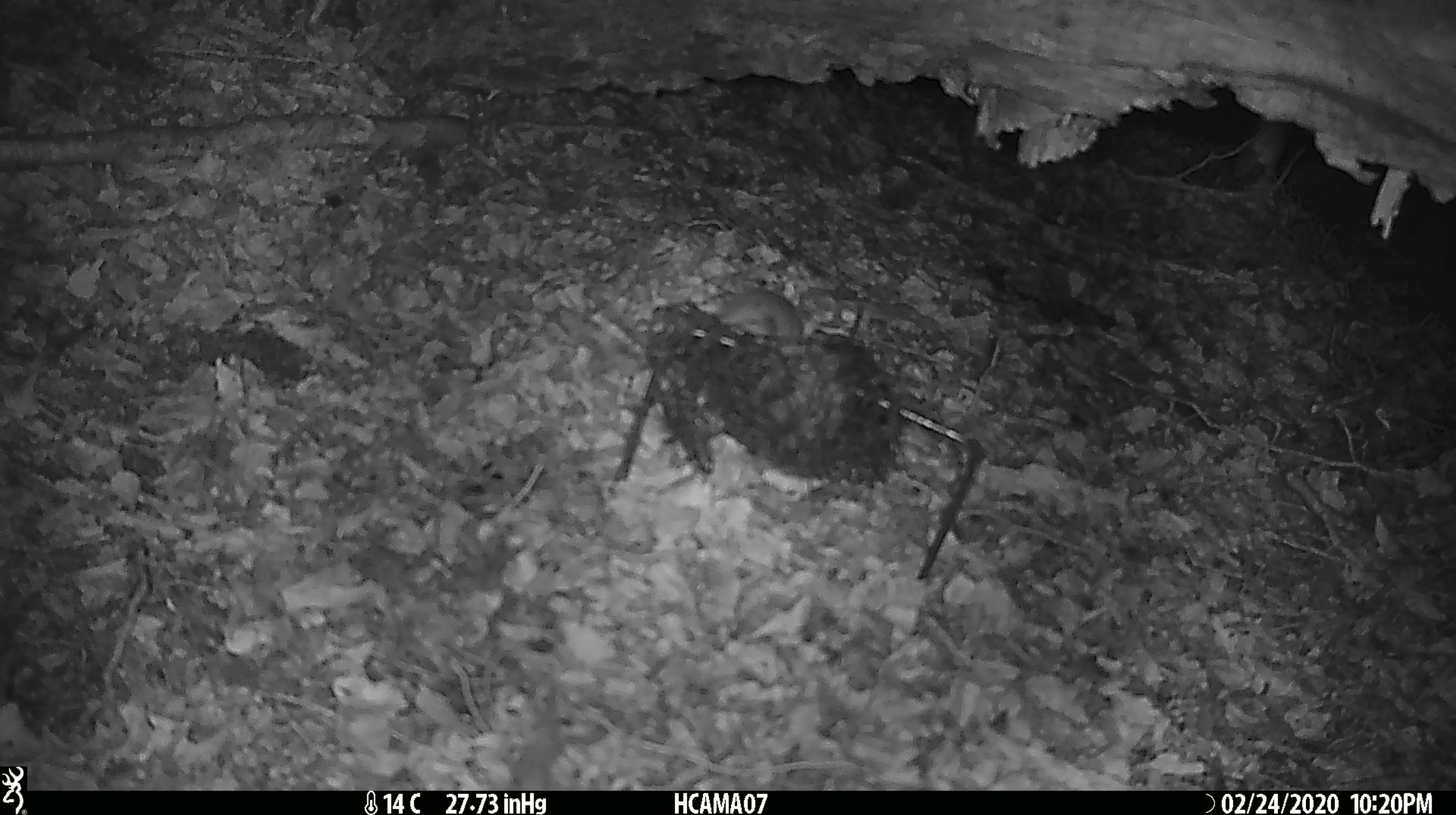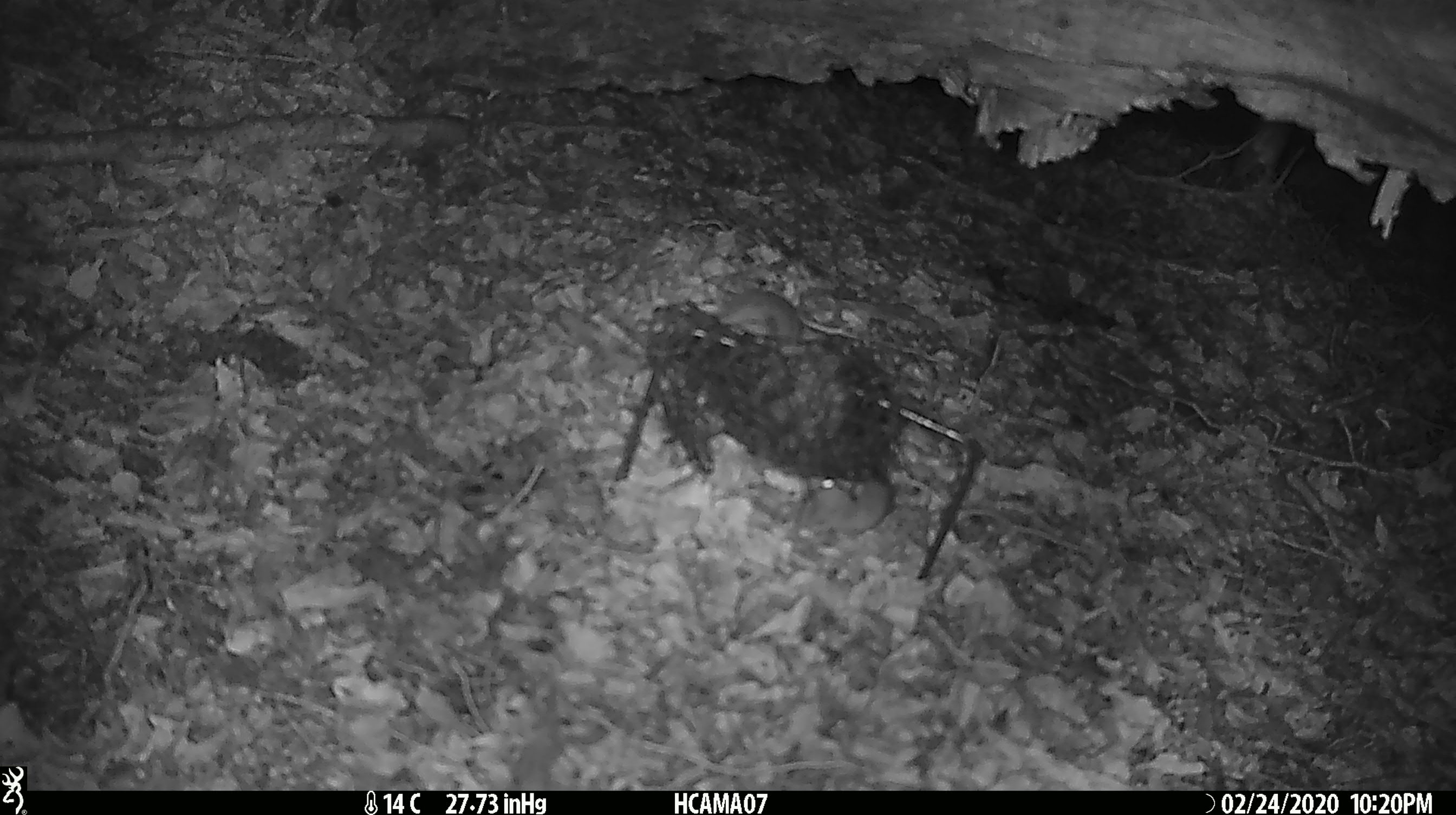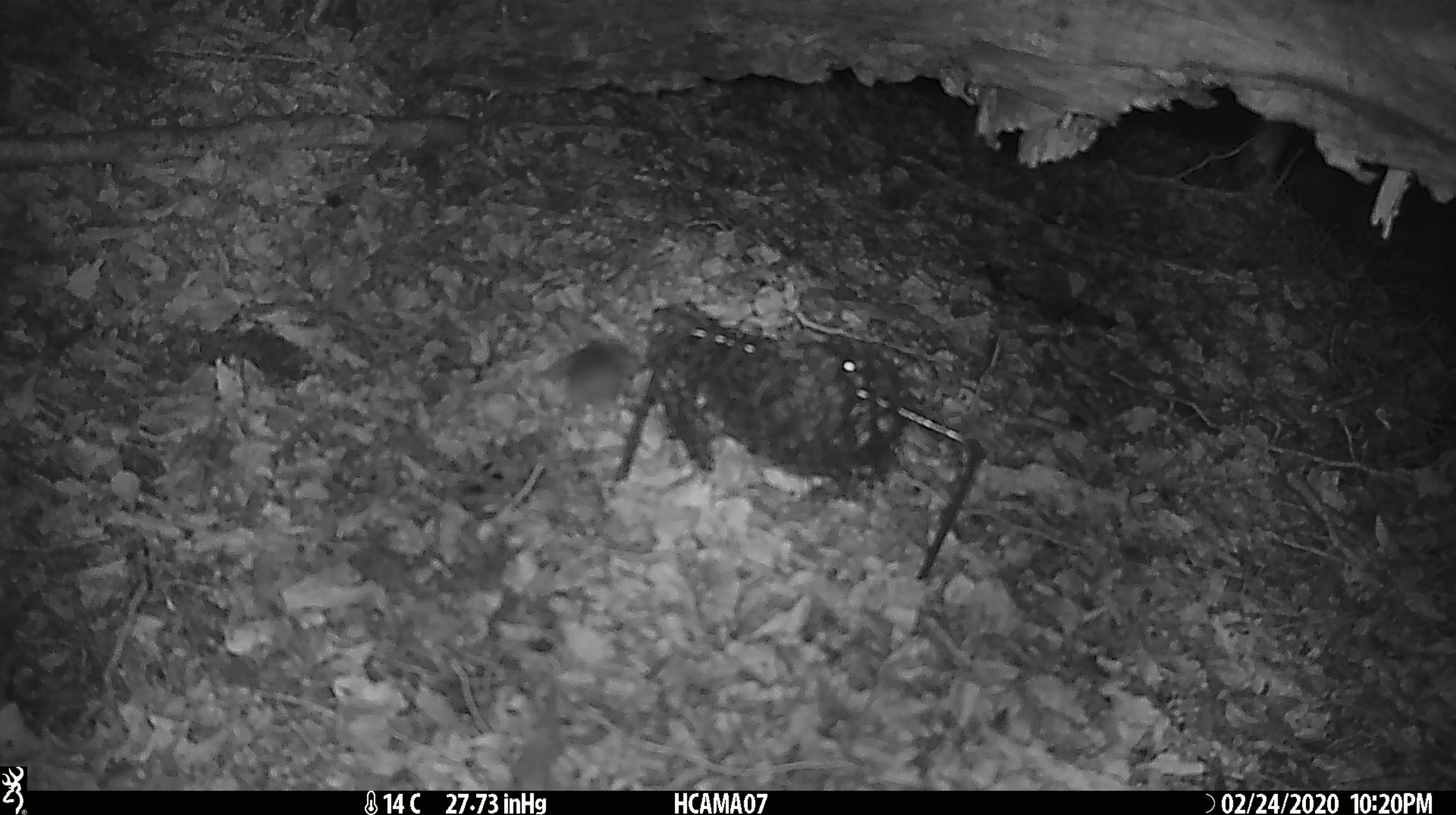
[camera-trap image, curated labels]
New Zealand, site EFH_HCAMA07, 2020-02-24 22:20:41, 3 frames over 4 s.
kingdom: Animalia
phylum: Chordata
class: Mammalia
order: Rodentia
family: Muridae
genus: Mus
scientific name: Mus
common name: mouse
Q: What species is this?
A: Mouse (Mus).